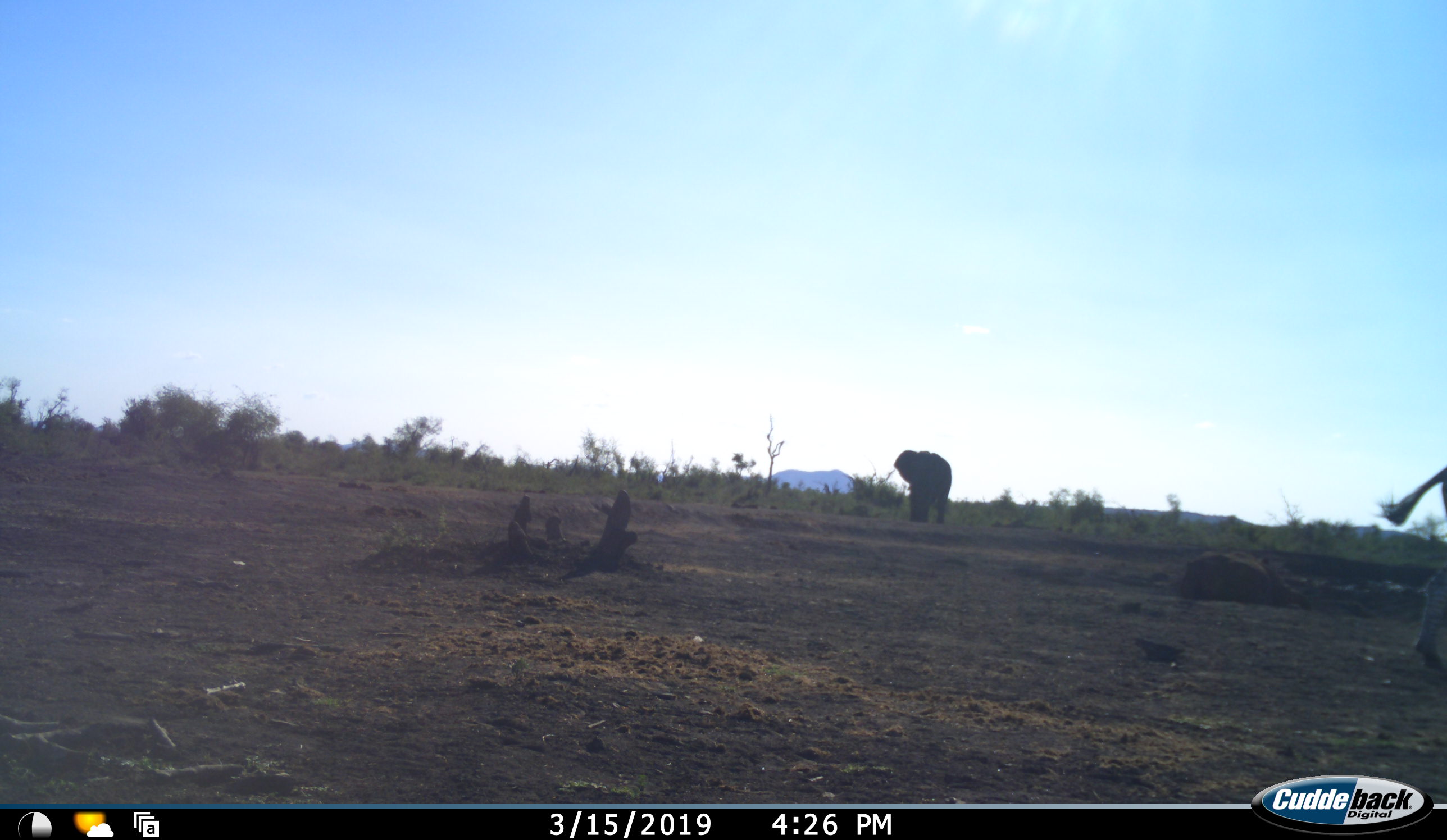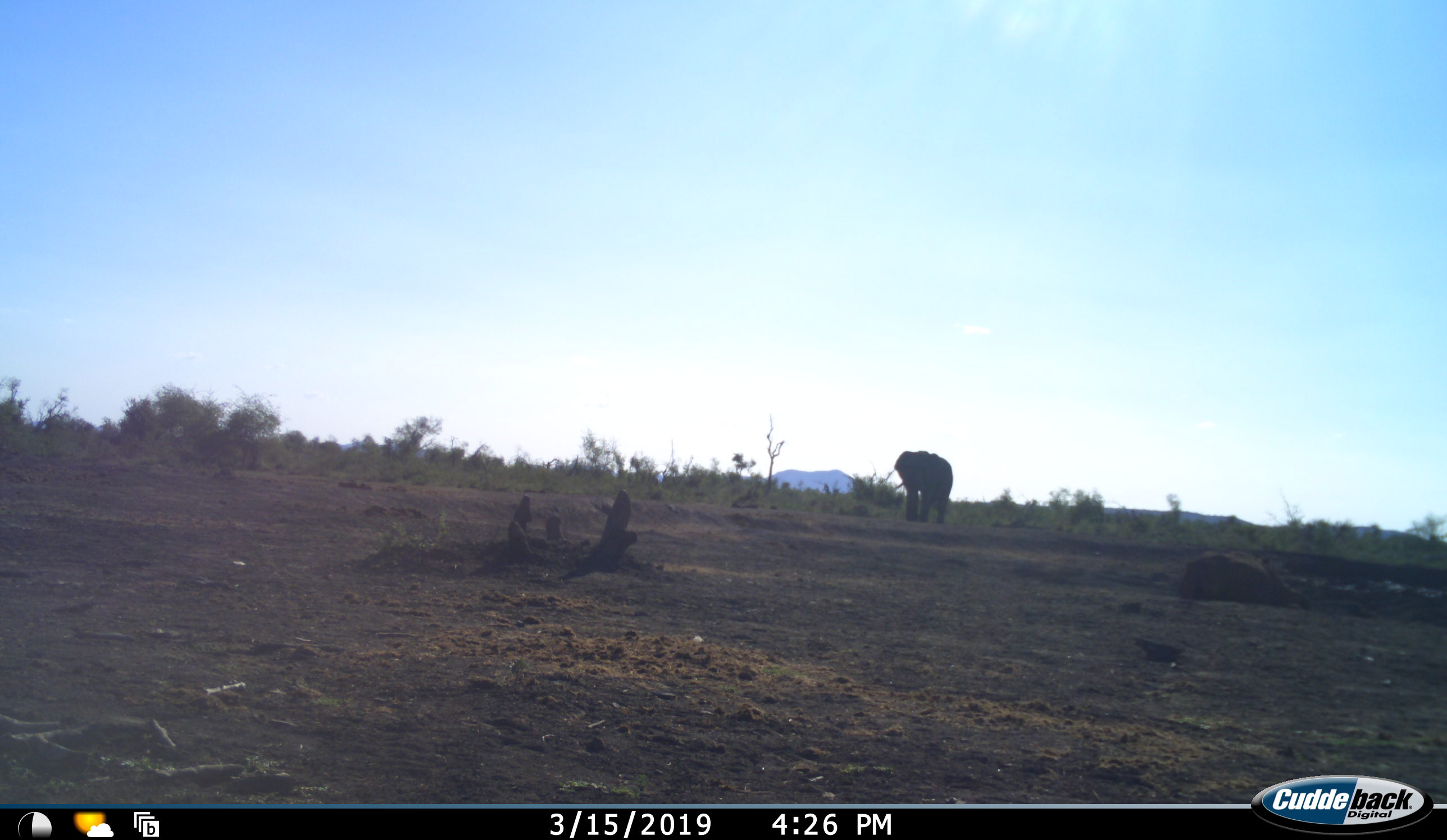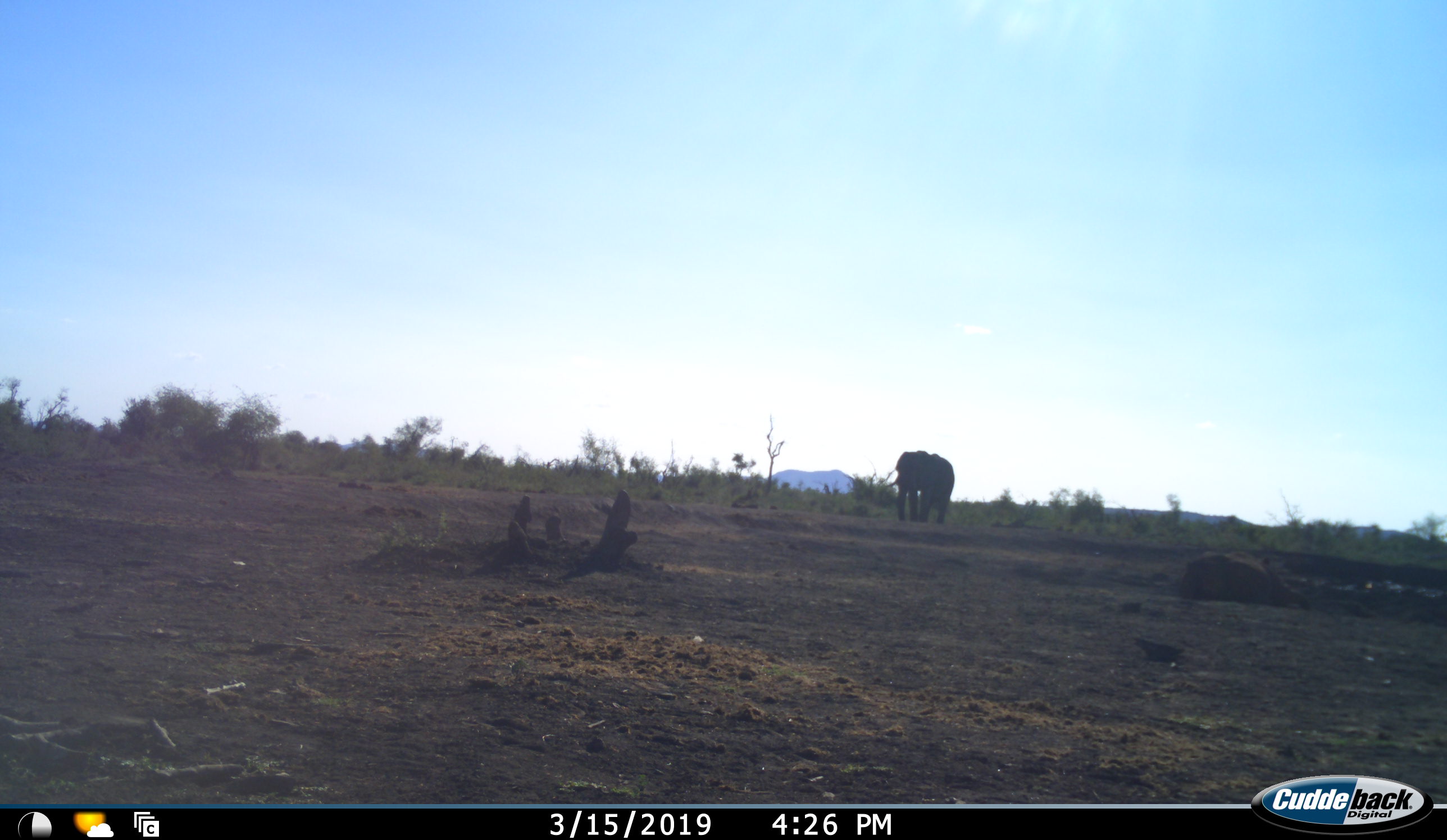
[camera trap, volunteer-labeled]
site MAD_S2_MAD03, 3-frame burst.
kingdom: Animalia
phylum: Chordata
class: Mammalia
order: Proboscidea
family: Elephantidae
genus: Loxodonta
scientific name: Loxodonta africana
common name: african bush elephant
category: elephant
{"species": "elephant (african bush elephant) (Loxodonta africana)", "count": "1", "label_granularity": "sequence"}